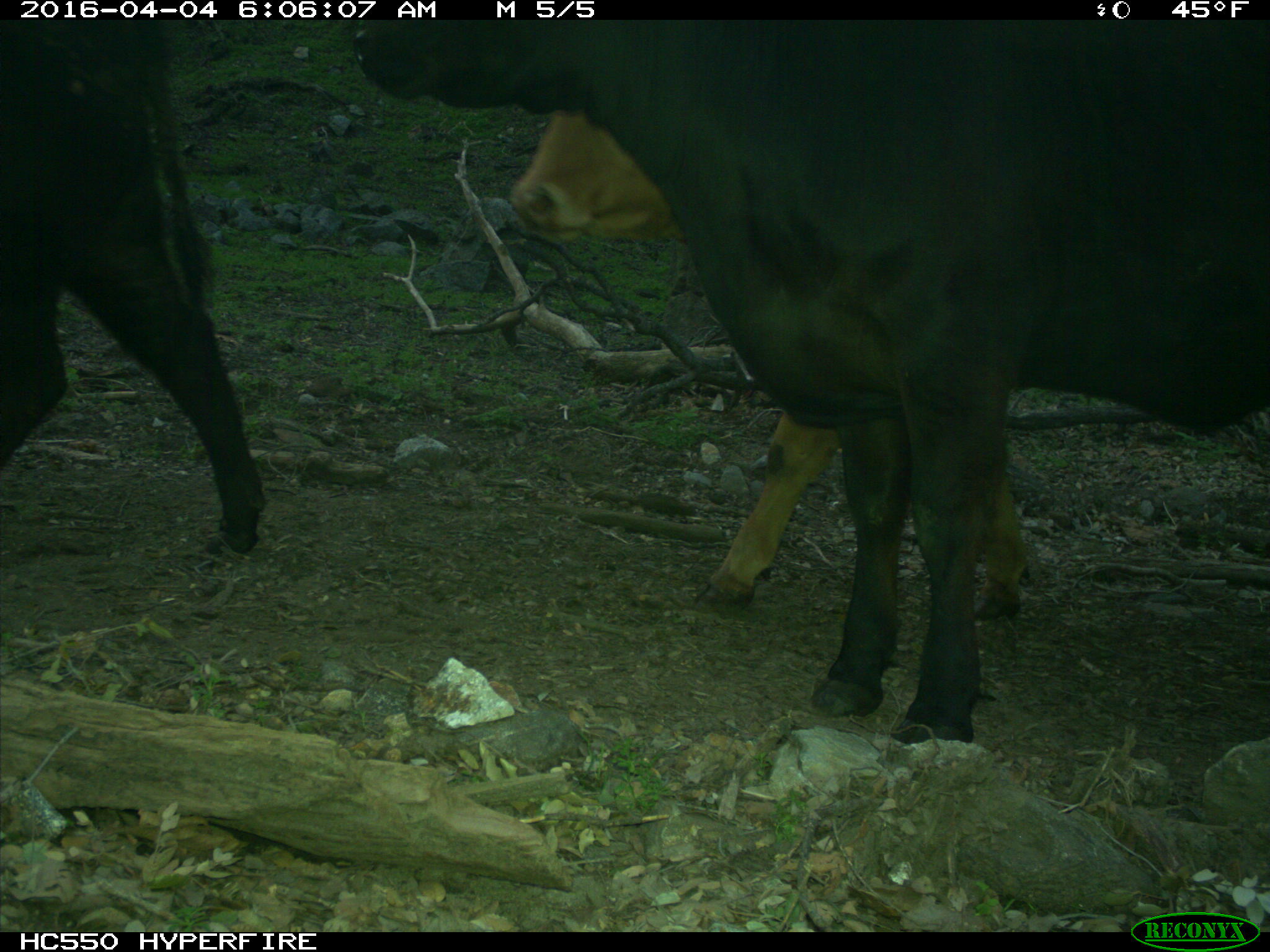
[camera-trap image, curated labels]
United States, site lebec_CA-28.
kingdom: Animalia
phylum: Chordata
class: Mammalia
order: Artiodactyla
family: Bovidae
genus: Bos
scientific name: Bos taurus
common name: domestic cow